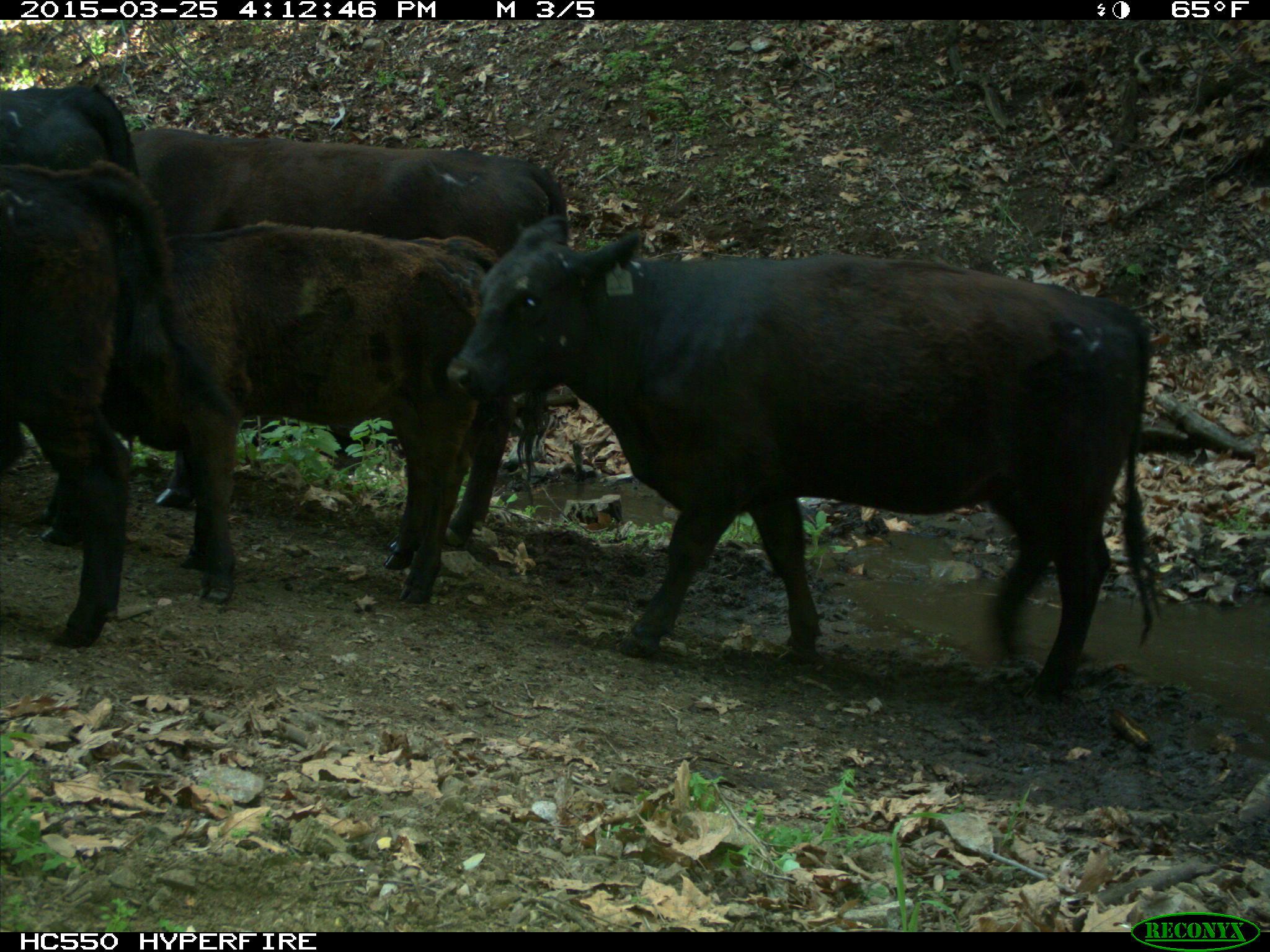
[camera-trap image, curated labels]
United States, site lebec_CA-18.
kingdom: Animalia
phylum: Chordata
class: Mammalia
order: Artiodactyla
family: Bovidae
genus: Bos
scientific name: Bos taurus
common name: domestic cow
Bos taurus (domestic cow).